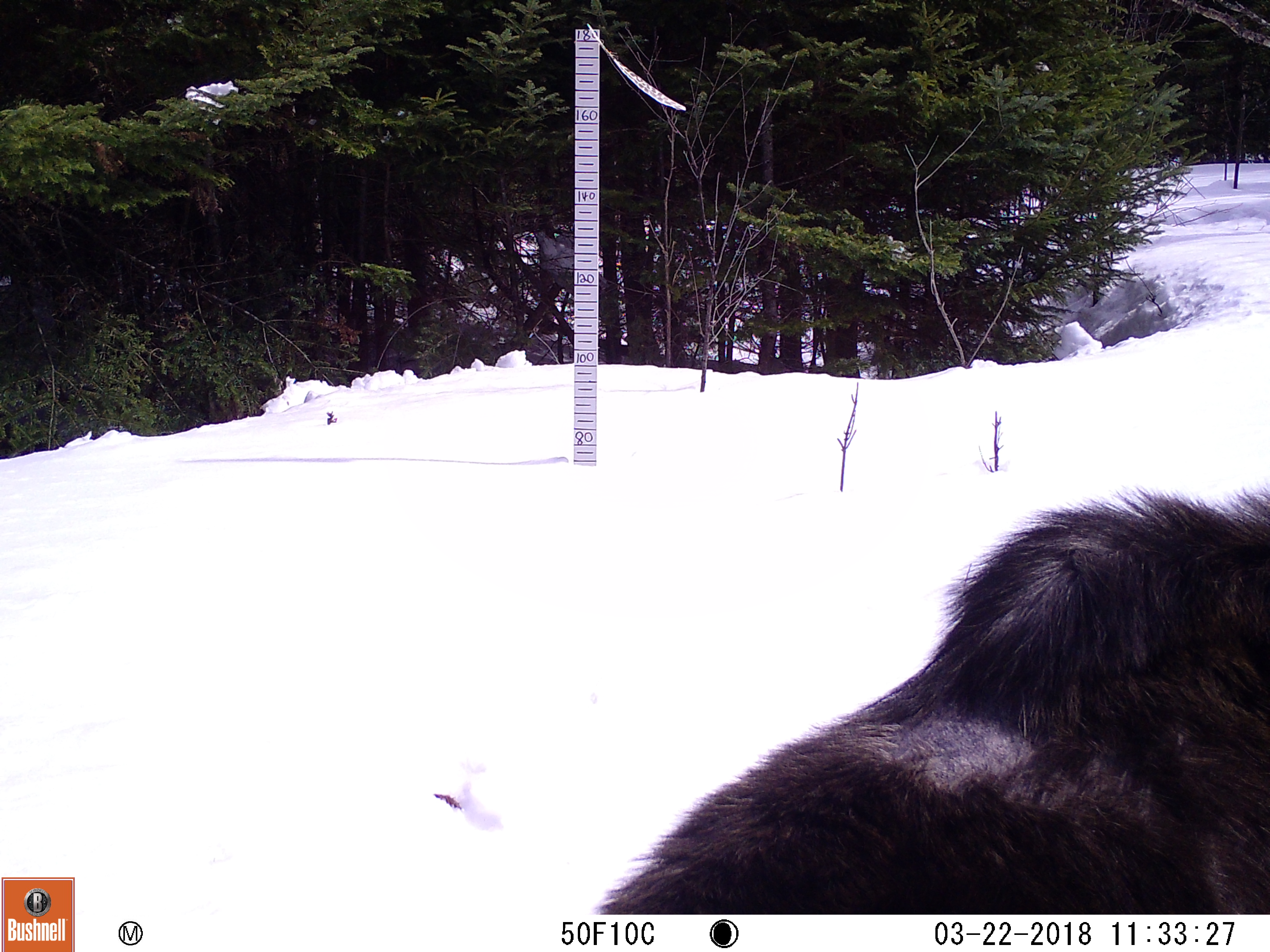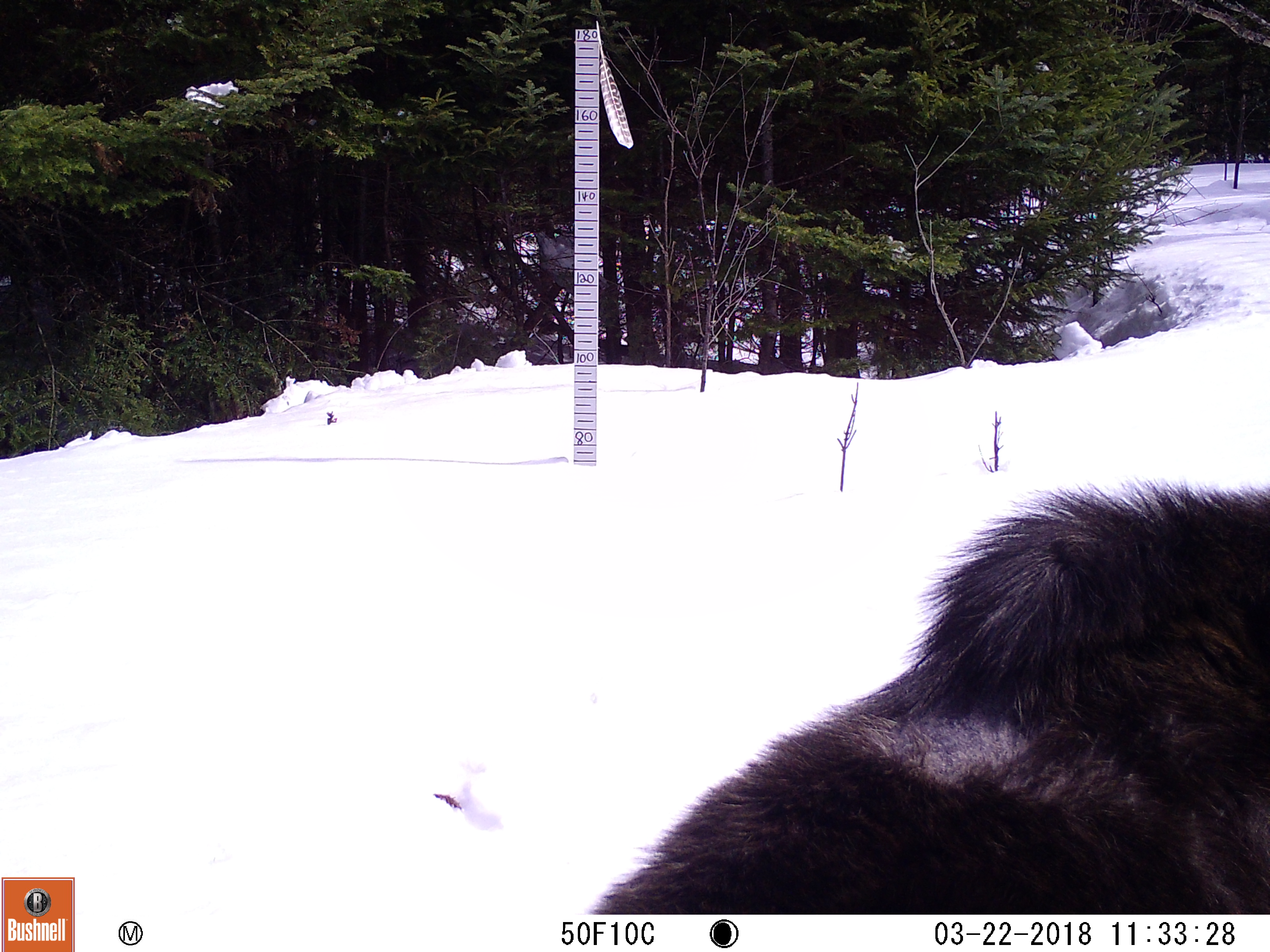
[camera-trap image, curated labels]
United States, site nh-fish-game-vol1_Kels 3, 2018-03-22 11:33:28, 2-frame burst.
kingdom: Animalia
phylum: Chordata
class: Mammalia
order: Artiodactyla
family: Cervidae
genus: Alces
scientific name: Alces alces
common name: moose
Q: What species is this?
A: Moose (Alces alces).